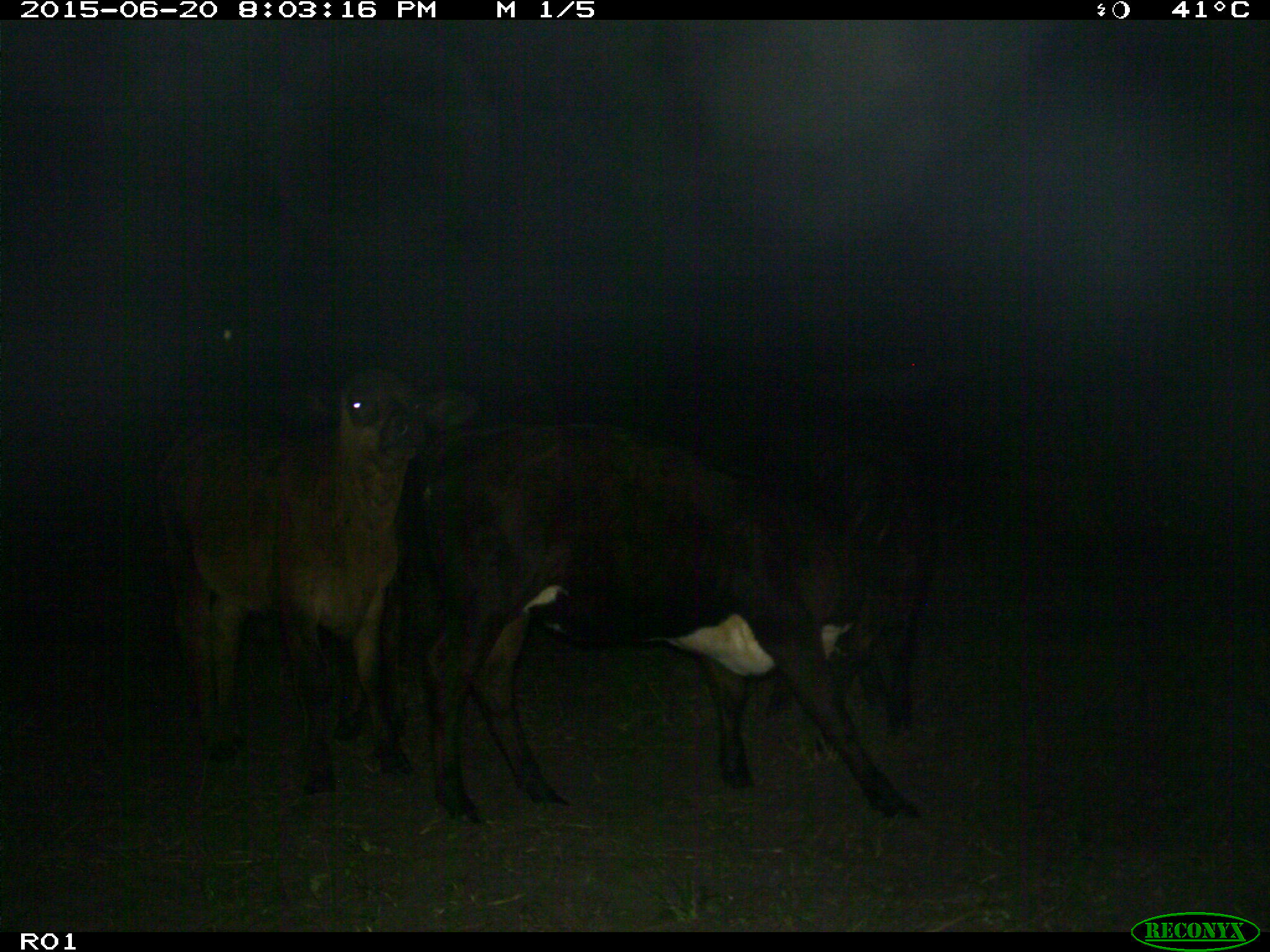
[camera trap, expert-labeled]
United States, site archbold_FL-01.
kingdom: Animalia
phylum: Chordata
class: Mammalia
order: Artiodactyla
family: Bovidae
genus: Bos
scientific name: Bos taurus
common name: domestic cow